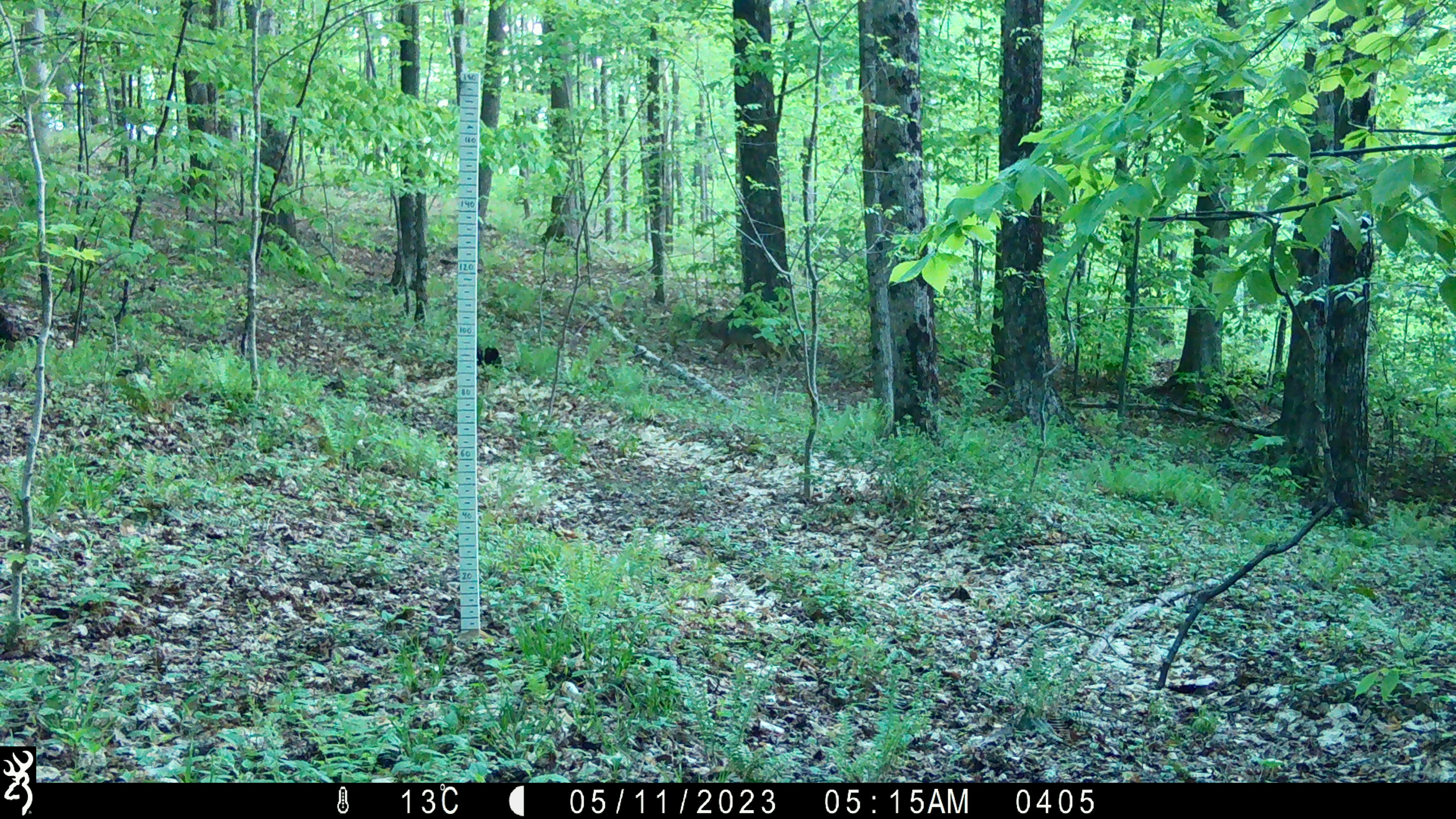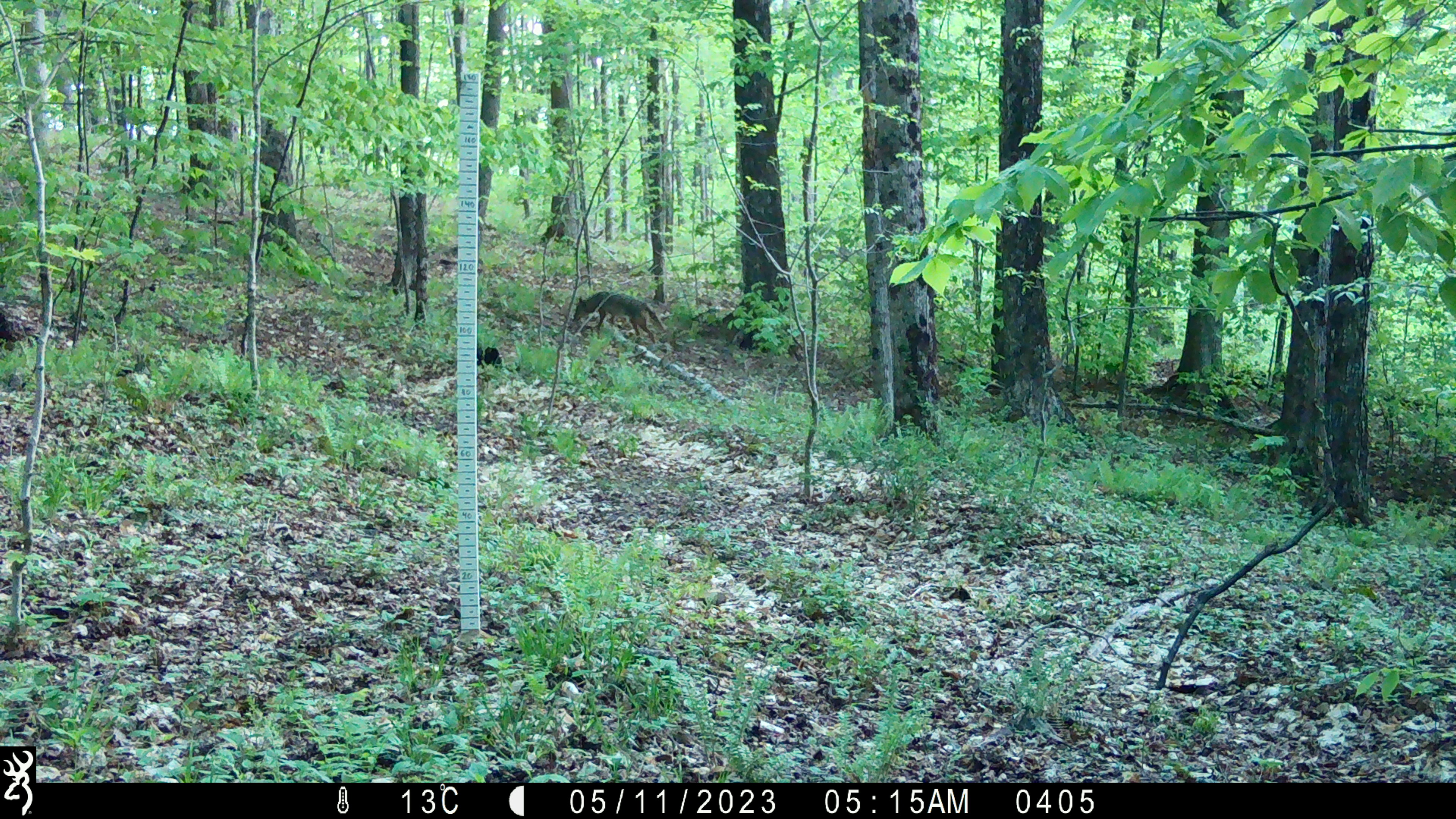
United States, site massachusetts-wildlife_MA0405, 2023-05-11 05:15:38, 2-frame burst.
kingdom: Animalia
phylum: Chordata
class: Mammalia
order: Carnivora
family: Canidae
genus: Urocyon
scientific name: Urocyon cinereoargenteus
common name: gray fox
Gray fox (Urocyon cinereoargenteus).